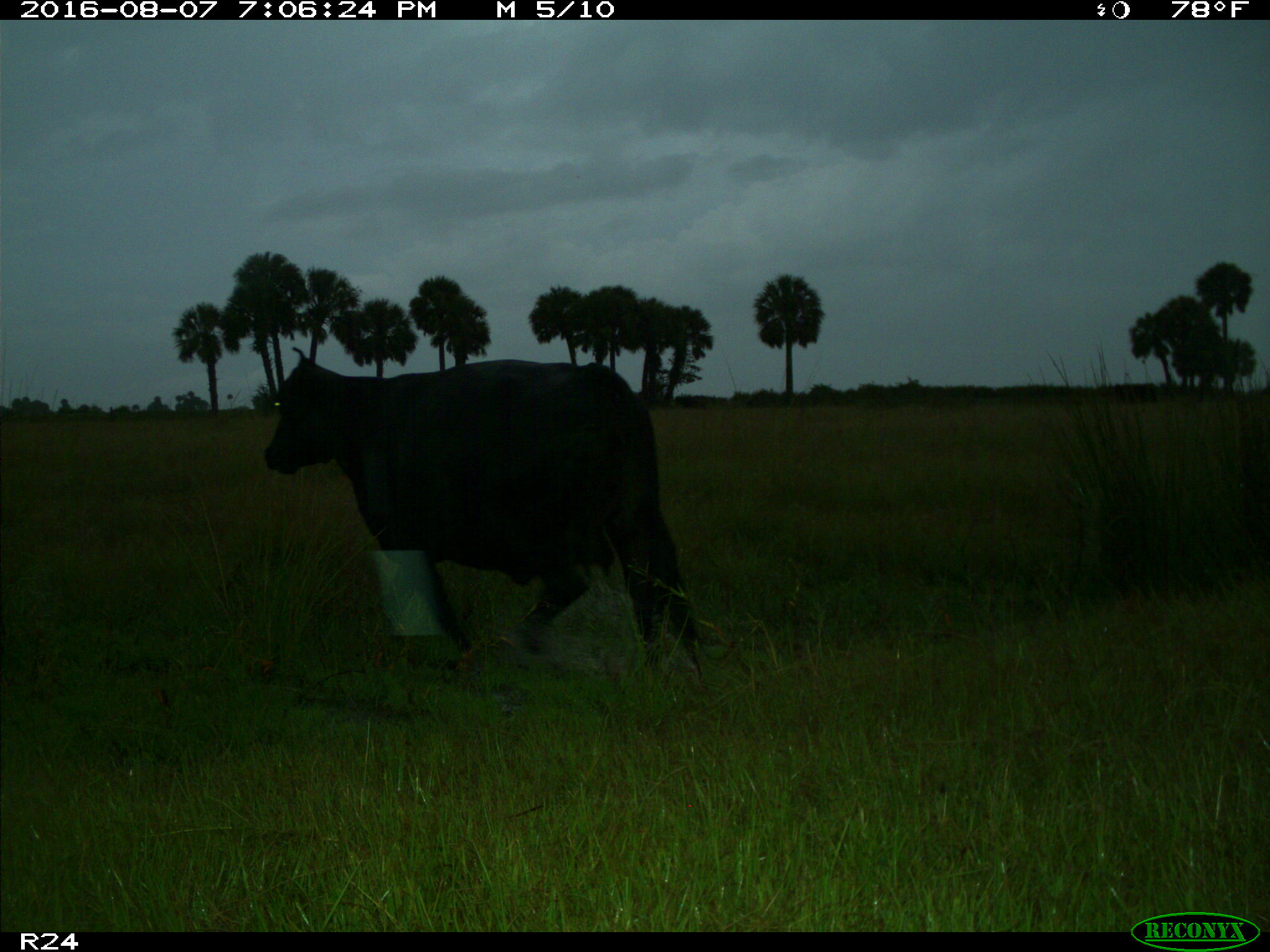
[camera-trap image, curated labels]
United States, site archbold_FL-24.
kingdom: Animalia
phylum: Chordata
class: Mammalia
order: Artiodactyla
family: Bovidae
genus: Bos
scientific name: Bos taurus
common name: domestic cow